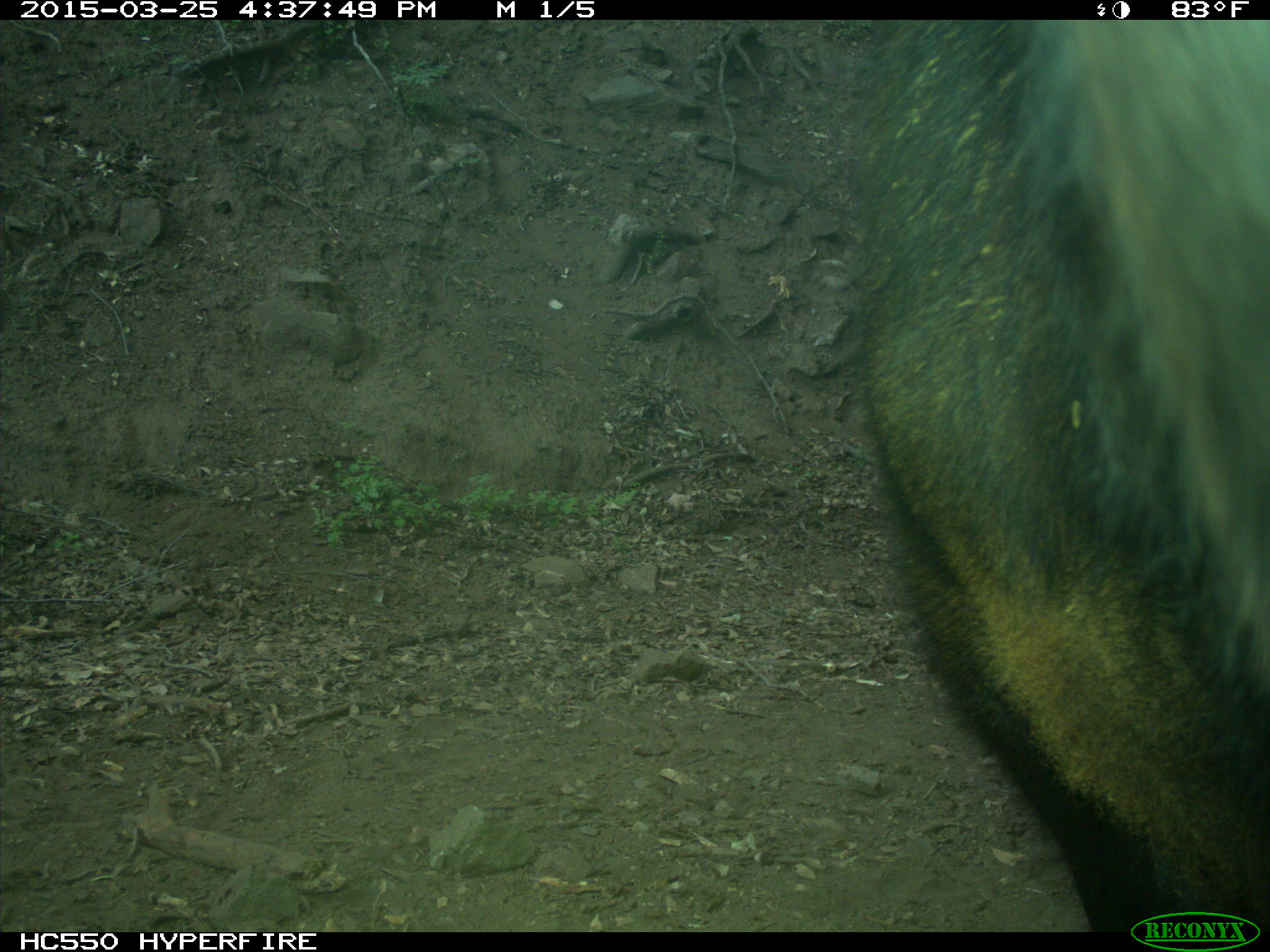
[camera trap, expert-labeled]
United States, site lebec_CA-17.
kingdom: Animalia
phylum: Chordata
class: Mammalia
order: Artiodactyla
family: Bovidae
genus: Bos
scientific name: Bos taurus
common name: domestic cow